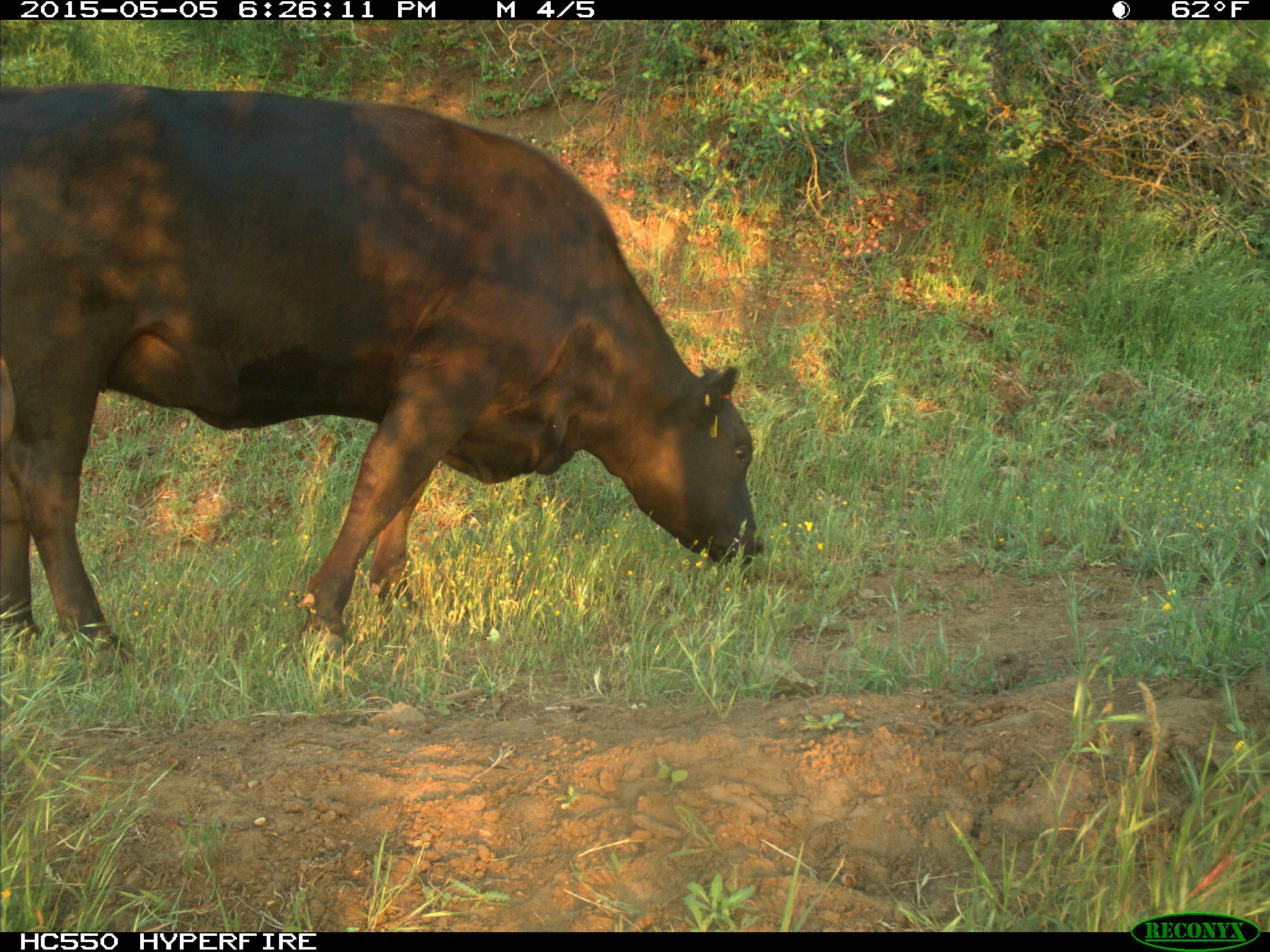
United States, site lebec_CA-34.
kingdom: Animalia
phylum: Chordata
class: Mammalia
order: Artiodactyla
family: Bovidae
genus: Bos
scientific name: Bos taurus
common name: domestic cow